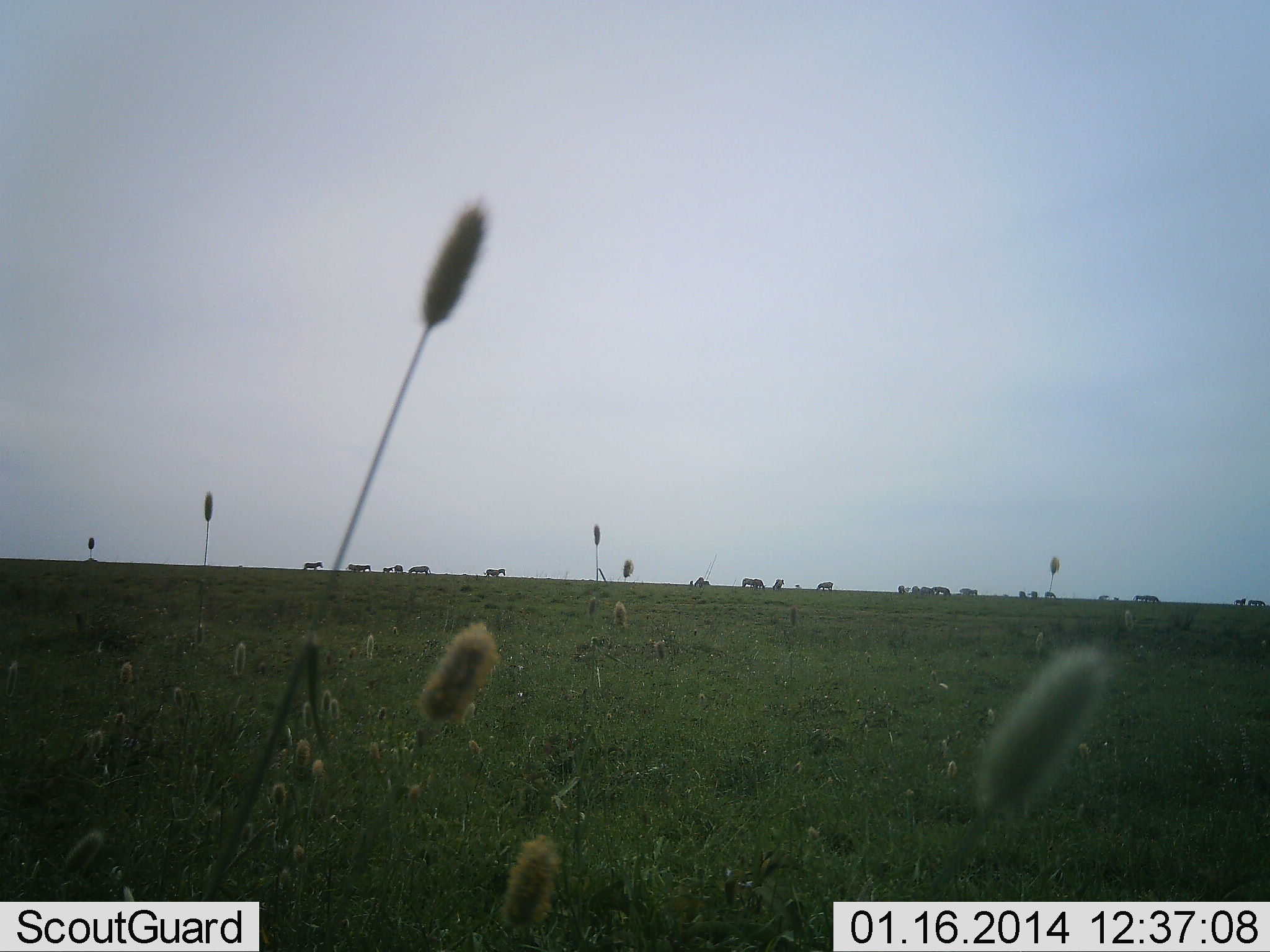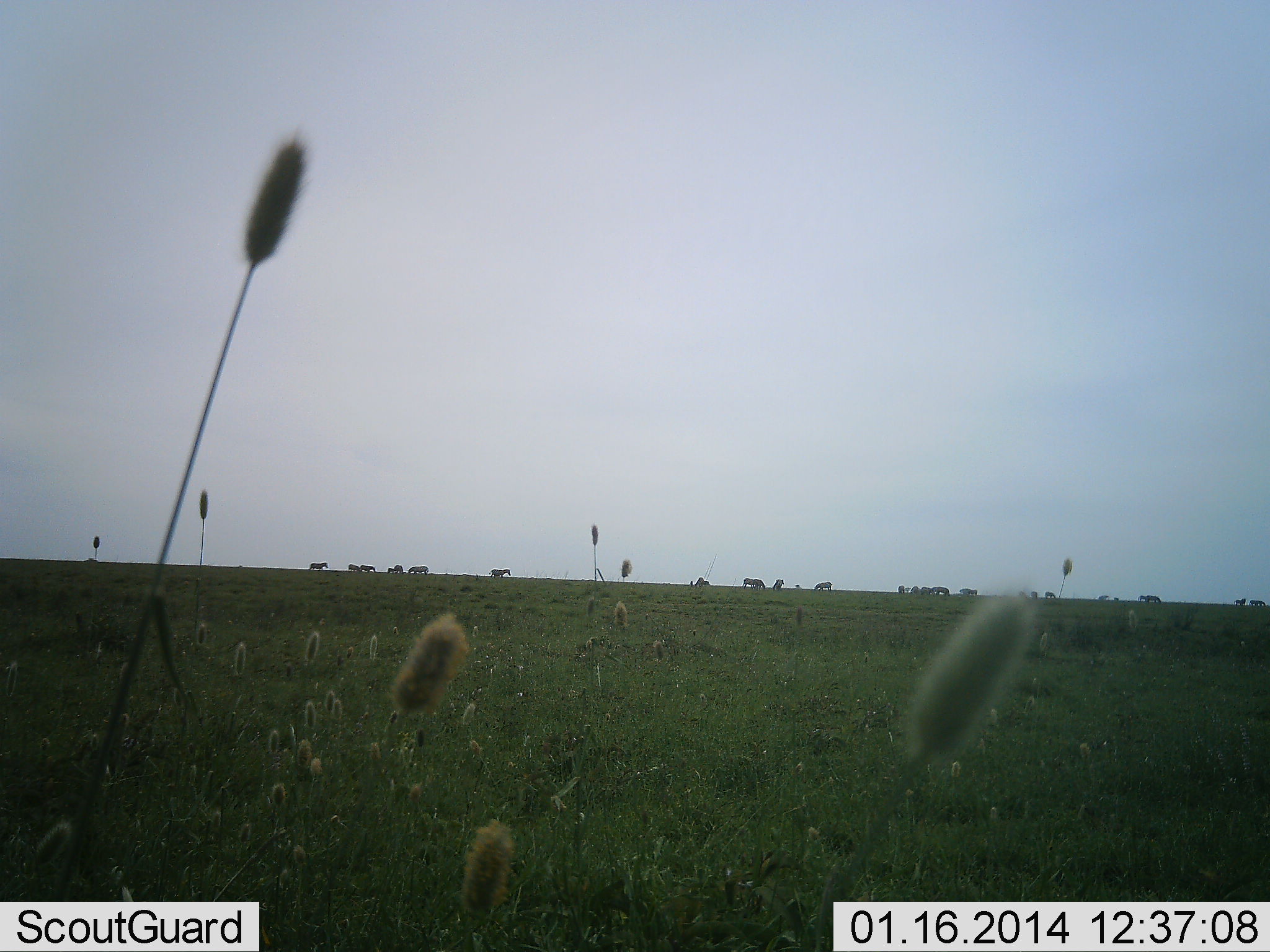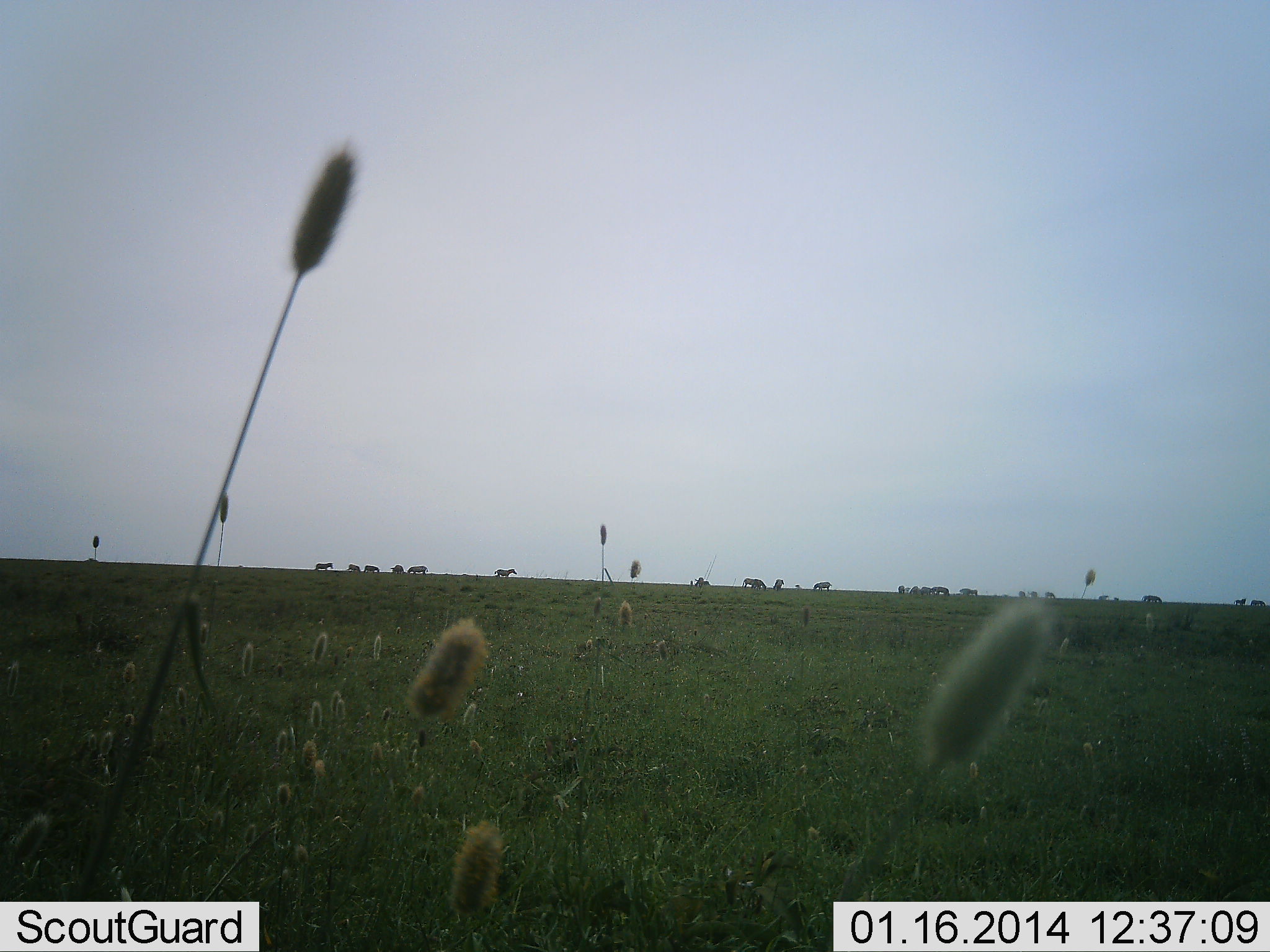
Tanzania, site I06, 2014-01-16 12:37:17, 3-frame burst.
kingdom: Animalia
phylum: Chordata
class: Mammalia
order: Perissodactyla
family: Equidae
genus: Equus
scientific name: Equus quagga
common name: plains zebra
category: zebra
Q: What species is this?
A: Zebra (plains zebra) (Equus quagga).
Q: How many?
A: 11-50.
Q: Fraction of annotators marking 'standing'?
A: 40%.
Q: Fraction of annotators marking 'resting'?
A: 0%.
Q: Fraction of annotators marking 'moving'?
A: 90%.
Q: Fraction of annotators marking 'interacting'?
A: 0%.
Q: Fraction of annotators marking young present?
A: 0%.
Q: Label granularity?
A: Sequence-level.